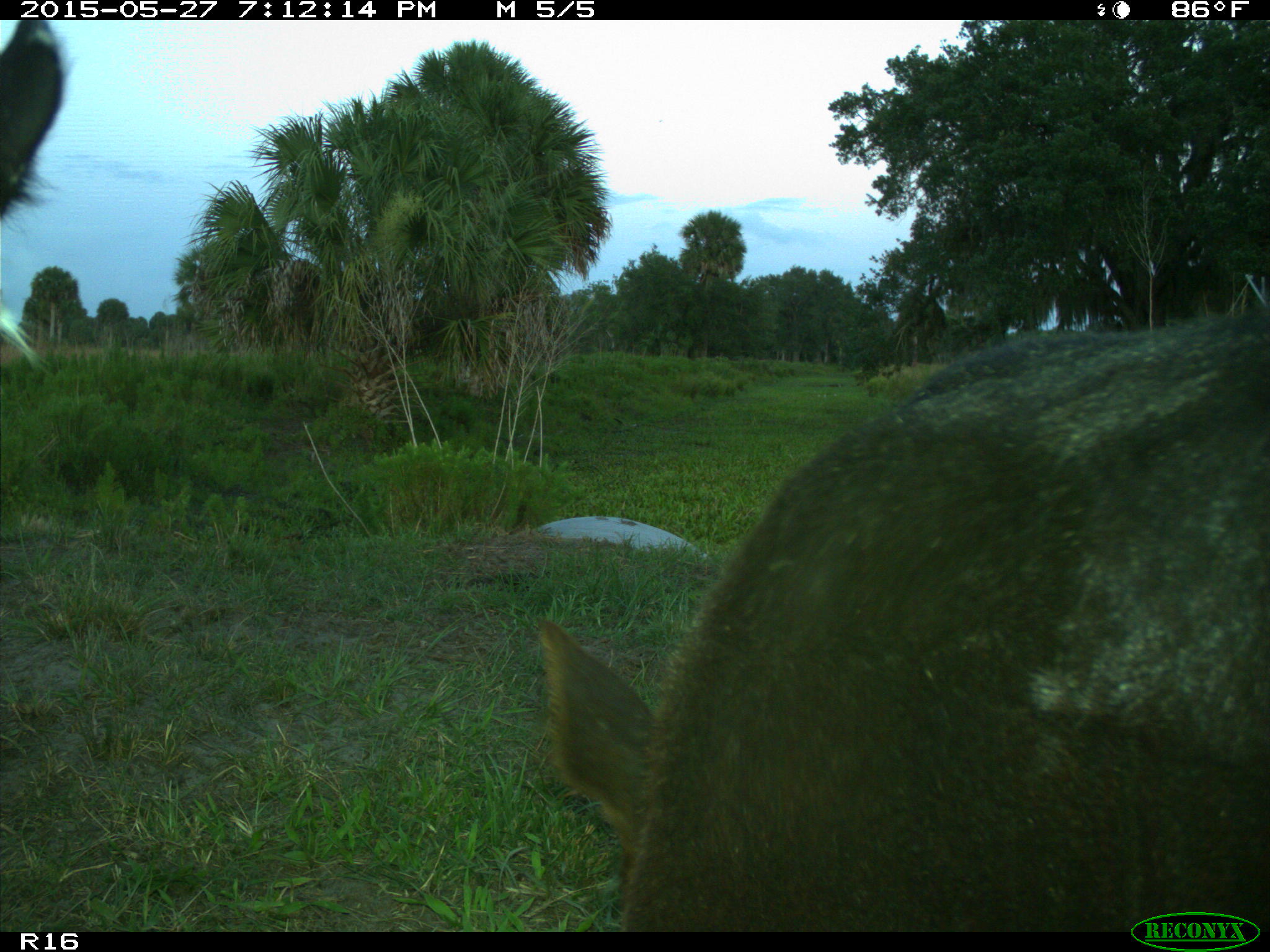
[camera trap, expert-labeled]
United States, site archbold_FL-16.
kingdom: Animalia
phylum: Chordata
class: Mammalia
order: Artiodactyla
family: Bovidae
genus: Bos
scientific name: Bos taurus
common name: domestic cow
Bos taurus (domestic cow).